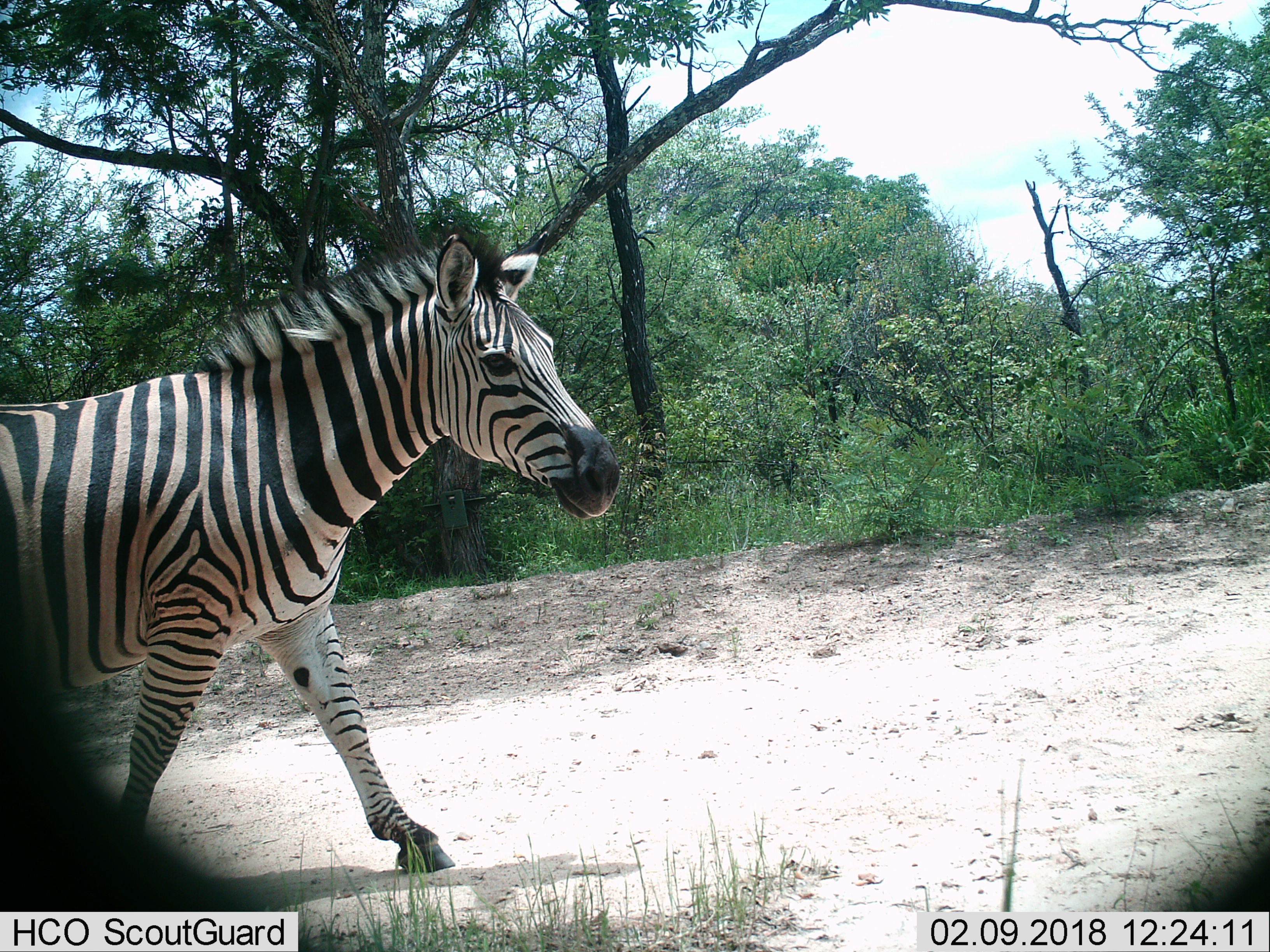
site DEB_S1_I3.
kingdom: Animalia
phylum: Chordata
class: Mammalia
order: Perissodactyla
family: Equidae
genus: Equus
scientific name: Equus quagga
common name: plains zebra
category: zebraplains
Zebraplains (plains zebra) (Equus quagga), count 1. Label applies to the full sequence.